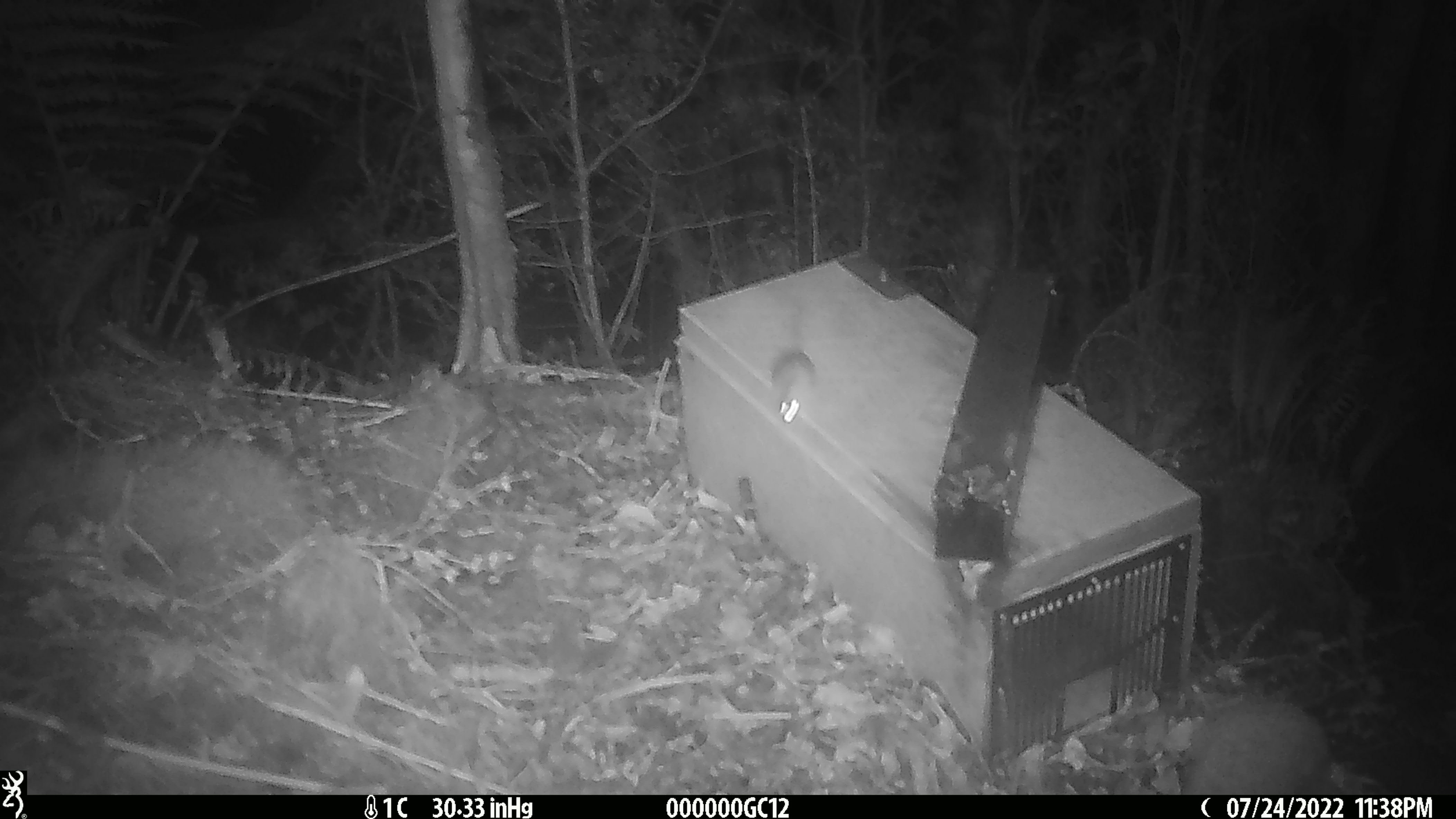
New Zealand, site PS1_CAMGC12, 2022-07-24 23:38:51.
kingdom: Animalia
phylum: Chordata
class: Mammalia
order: Rodentia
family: Muridae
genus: Mus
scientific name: Mus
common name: mouse